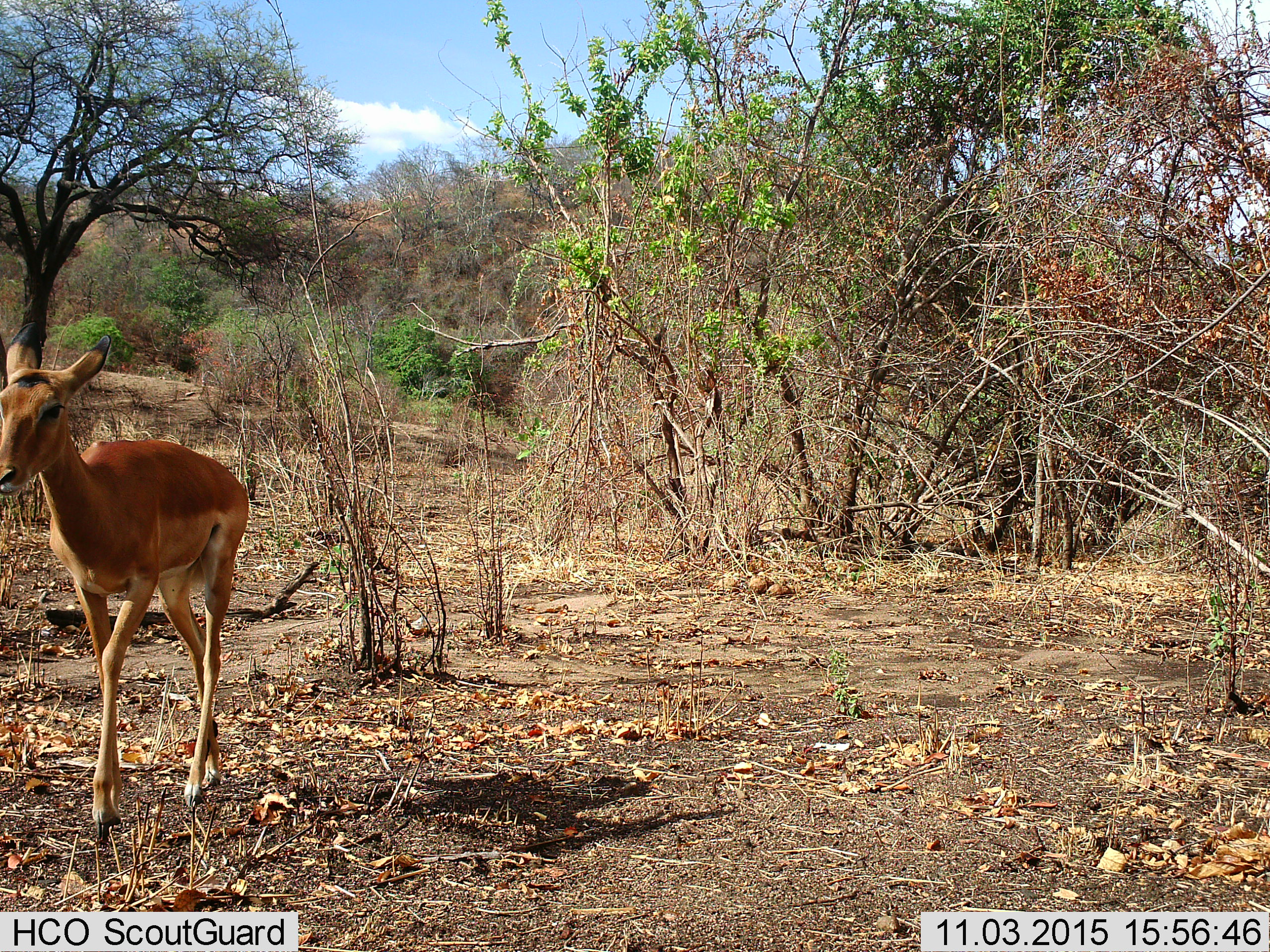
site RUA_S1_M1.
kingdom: Animalia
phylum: Chordata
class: Mammalia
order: Artiodactyla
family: Bovidae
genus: Aepyceros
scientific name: Aepyceros melampus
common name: impala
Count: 1.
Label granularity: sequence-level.